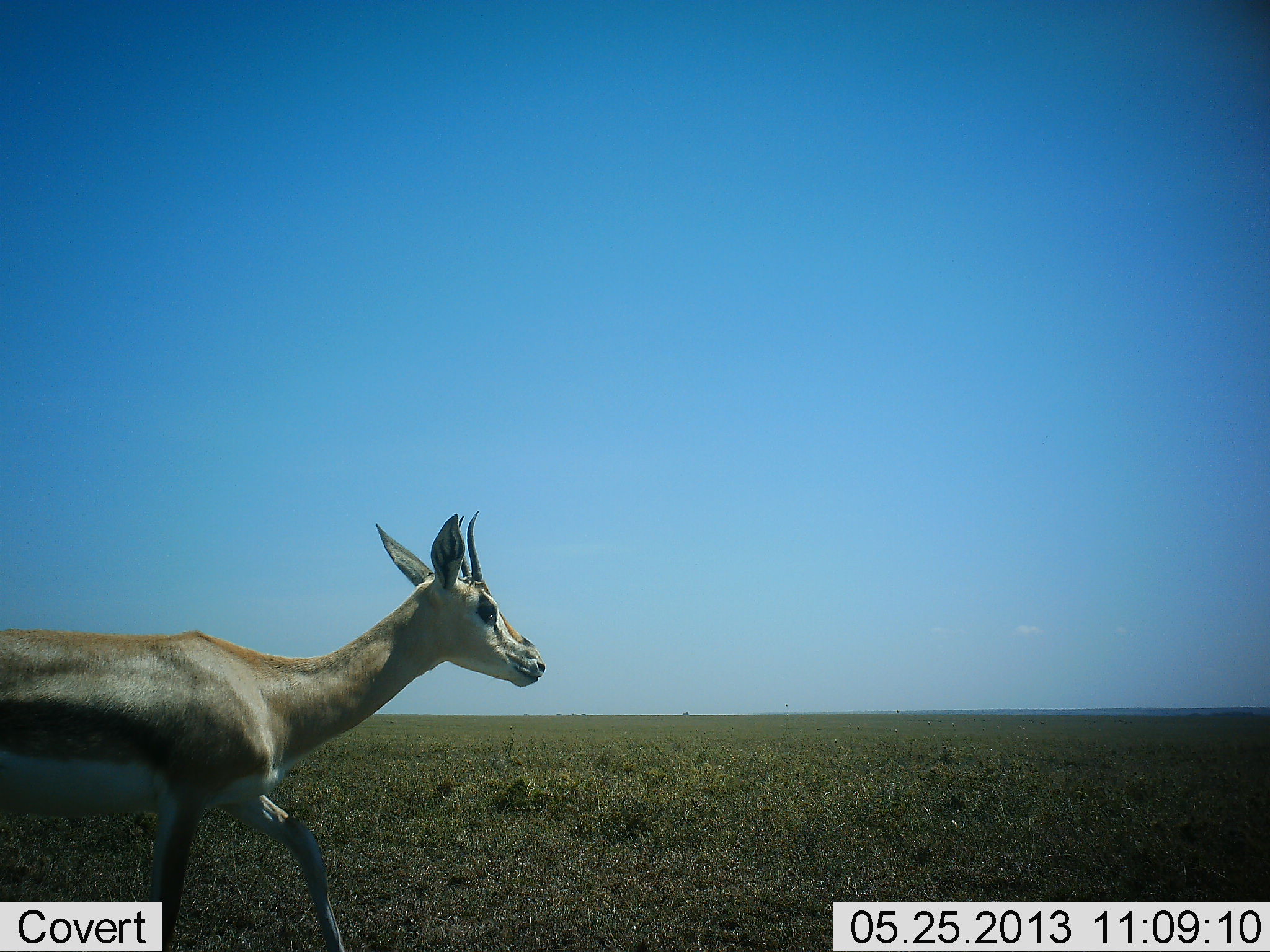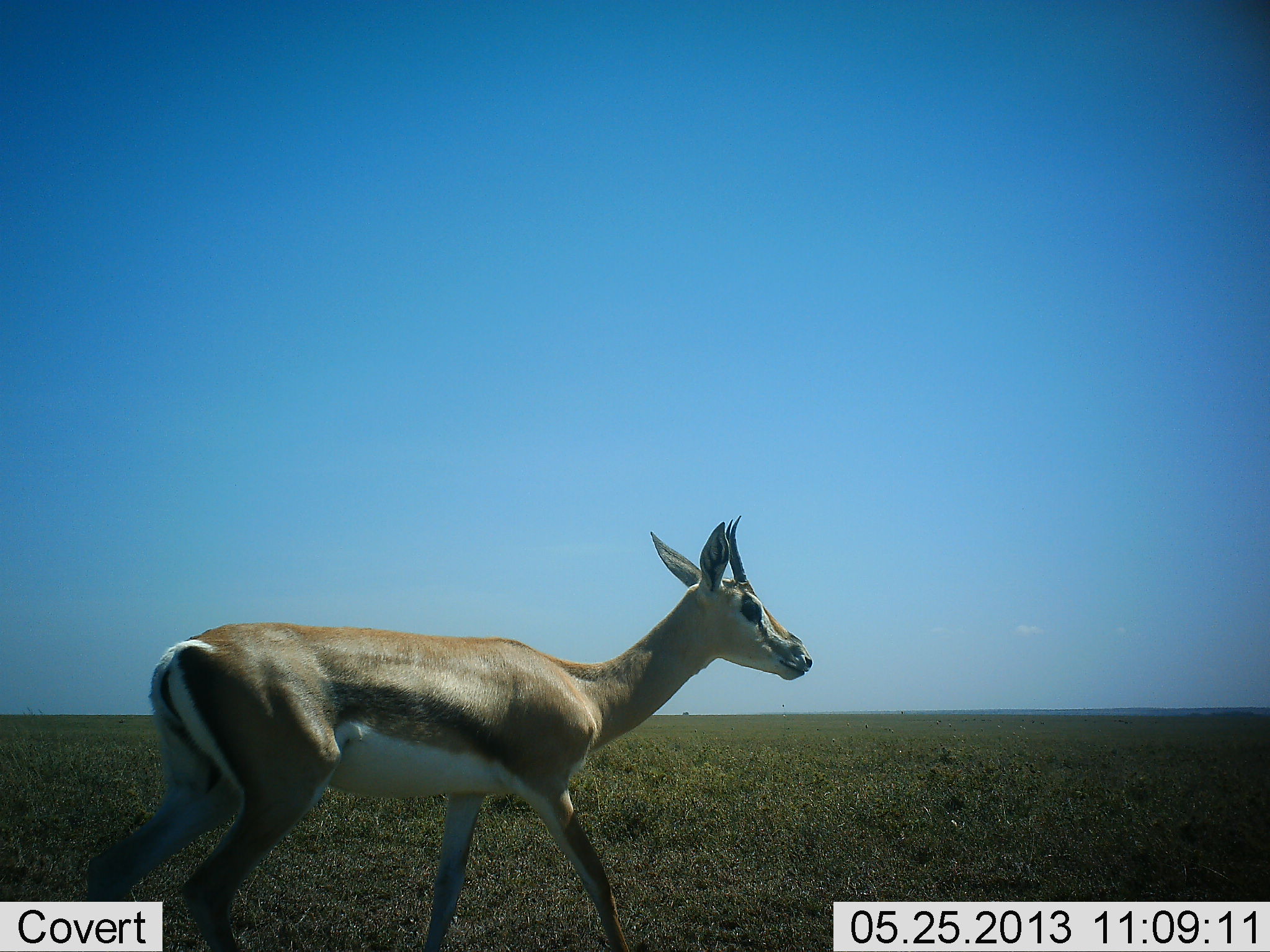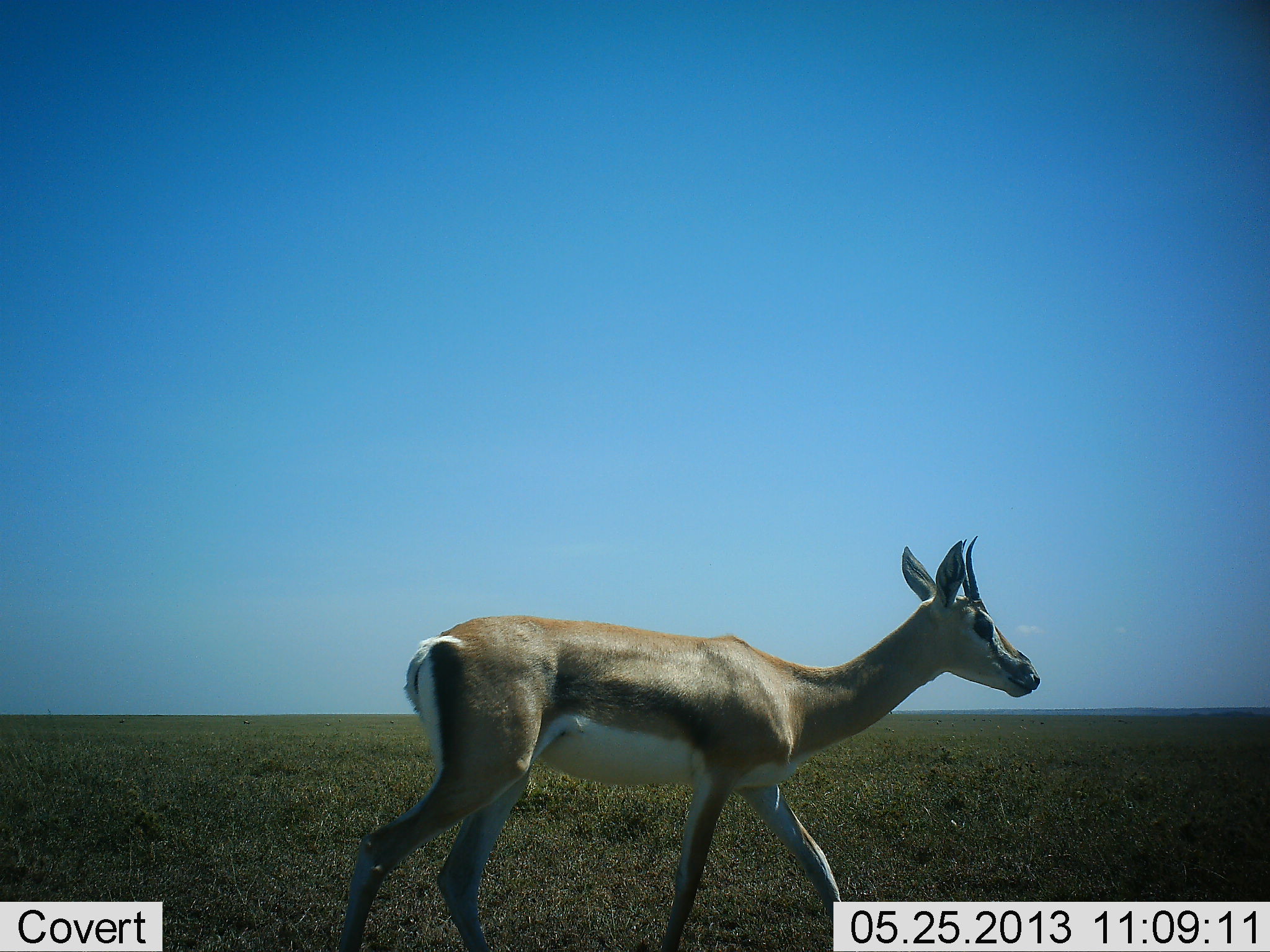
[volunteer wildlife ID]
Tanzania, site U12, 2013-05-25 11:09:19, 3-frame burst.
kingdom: Animalia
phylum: Chordata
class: Mammalia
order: Artiodactyla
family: Bovidae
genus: Nanger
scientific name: Nanger granti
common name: grant's gazelle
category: gazellegrants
Gazellegrants (grant's gazelle) (Nanger granti), count 1. Behavior (volunteer vote fractions): standing 5%, resting 0%, moving 95%, interacting 0%. Young present (vote fraction): 0%. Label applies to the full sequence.